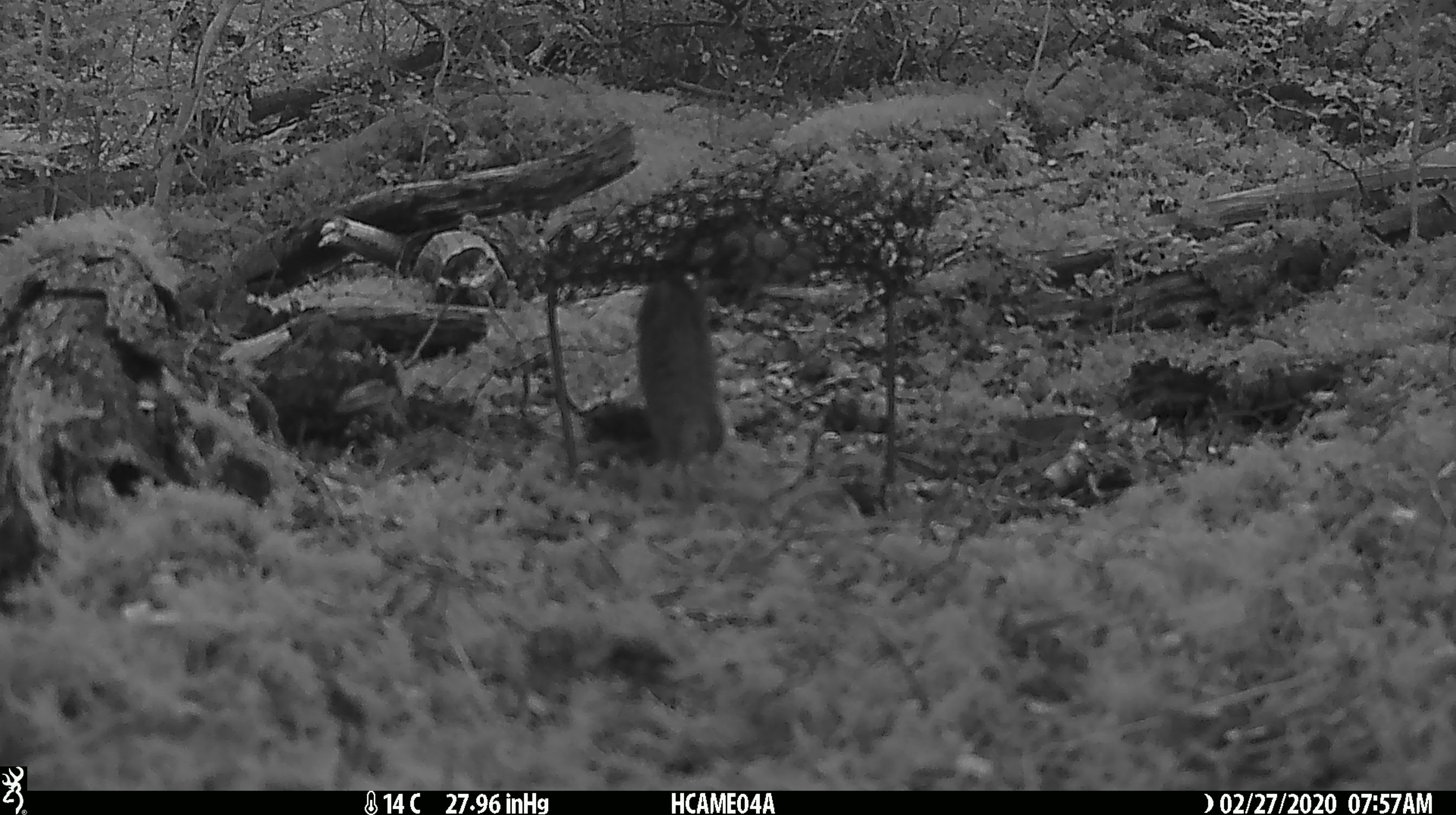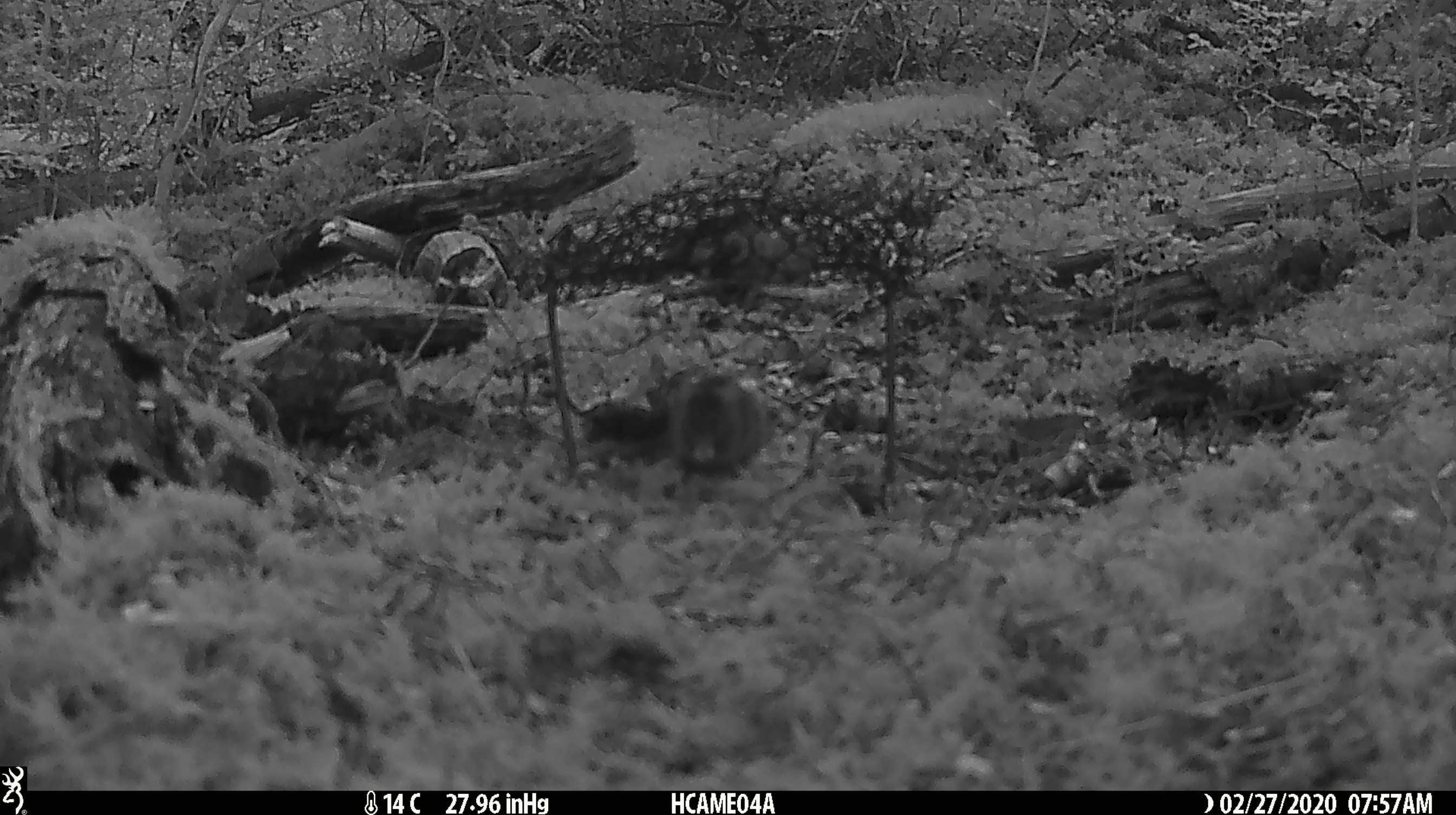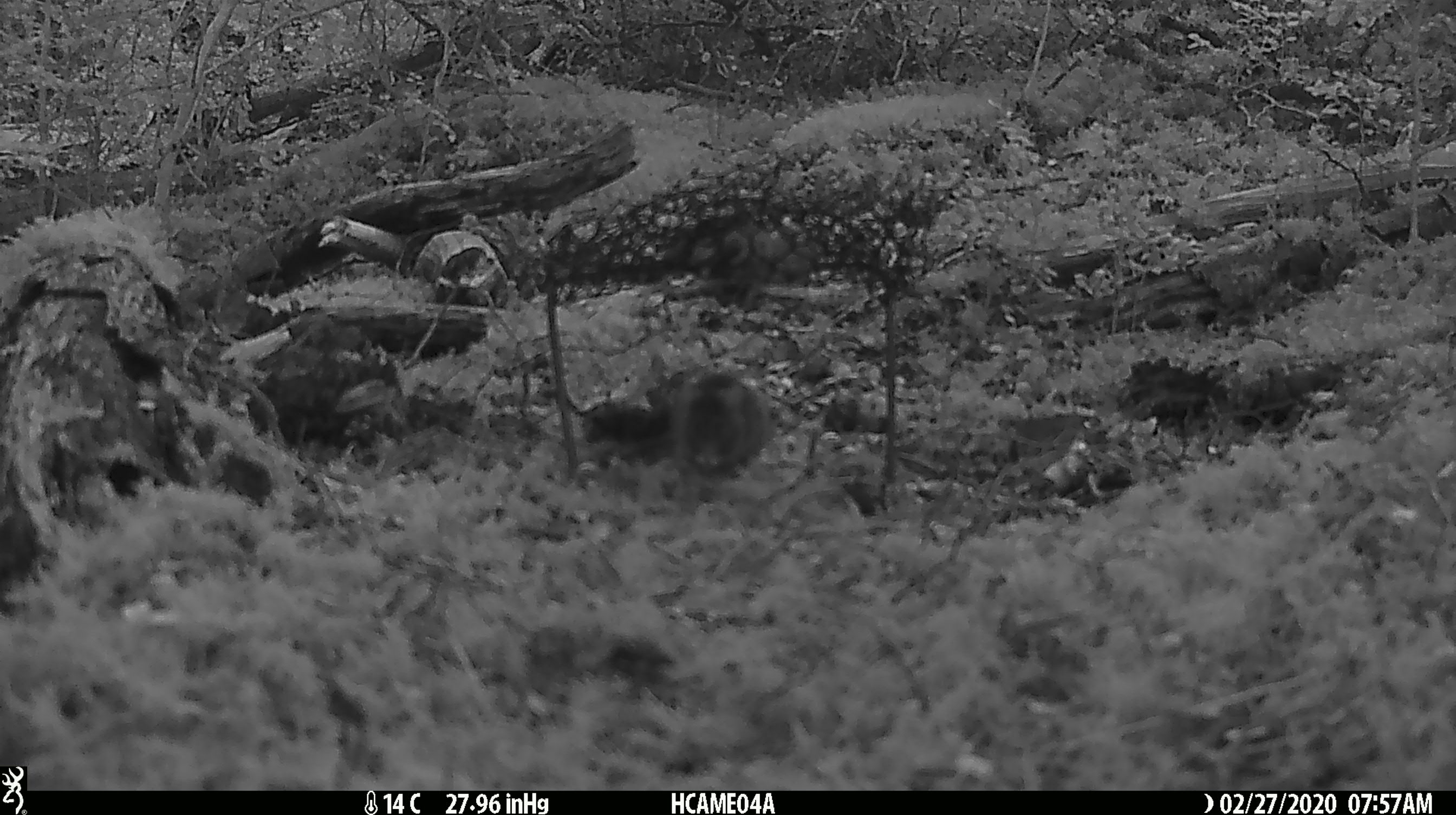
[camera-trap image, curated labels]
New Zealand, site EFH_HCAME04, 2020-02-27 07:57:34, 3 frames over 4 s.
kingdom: Animalia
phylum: Chordata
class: Mammalia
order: Rodentia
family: Muridae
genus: Mus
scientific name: Mus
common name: mouse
Mouse (Mus).